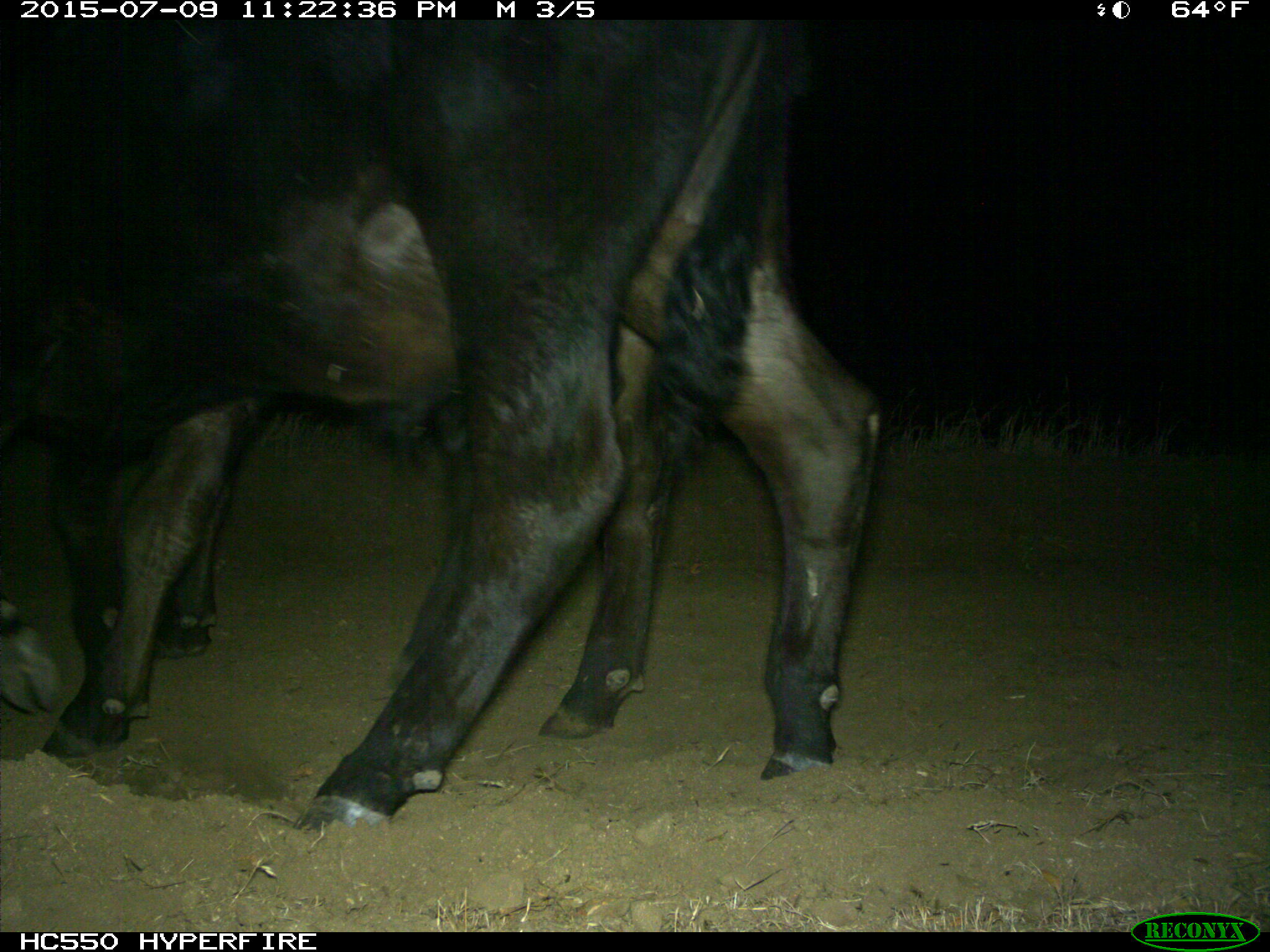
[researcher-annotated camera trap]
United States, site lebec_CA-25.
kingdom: Animalia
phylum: Chordata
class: Mammalia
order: Artiodactyla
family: Bovidae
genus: Bos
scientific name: Bos taurus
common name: domestic cow